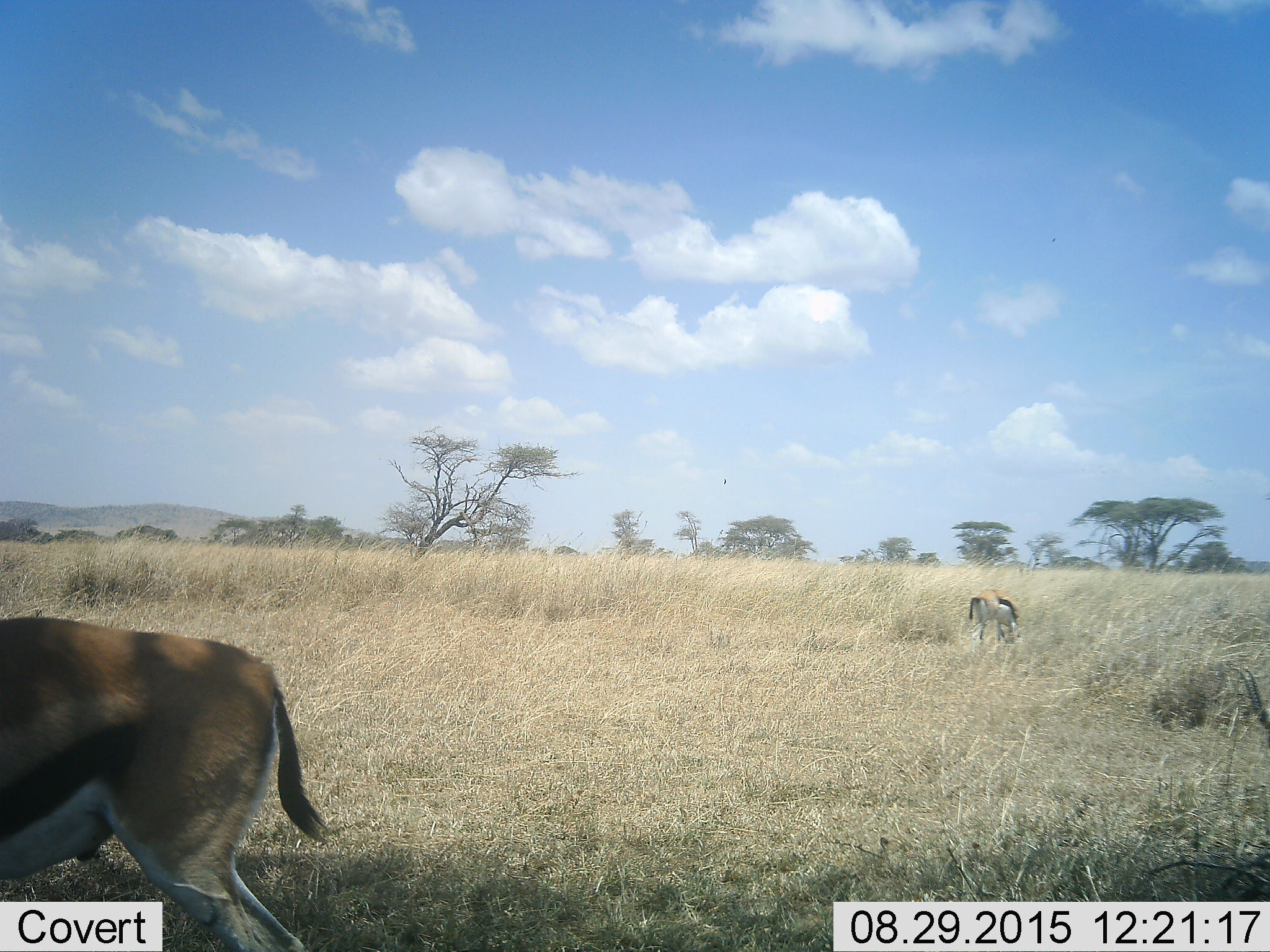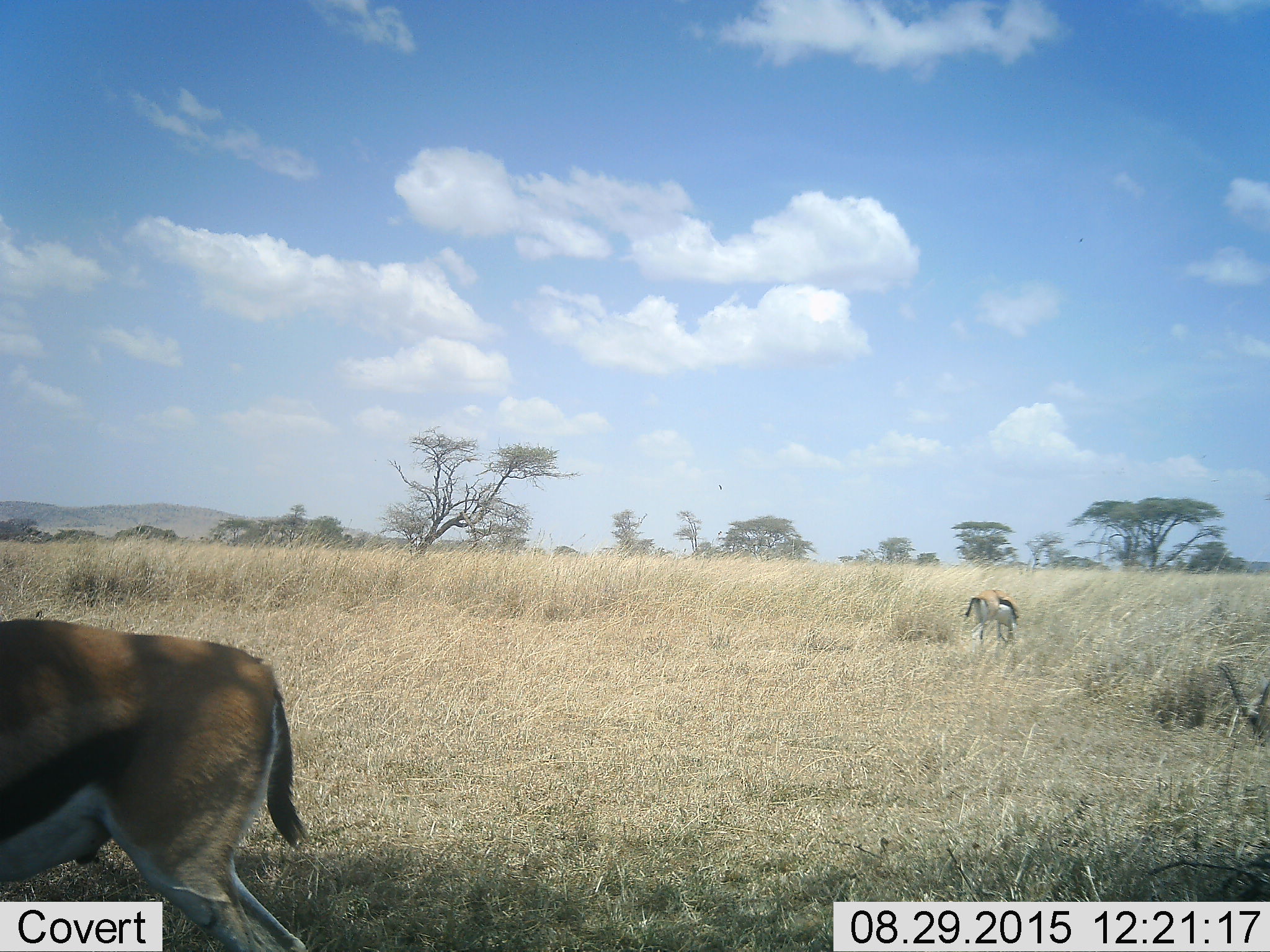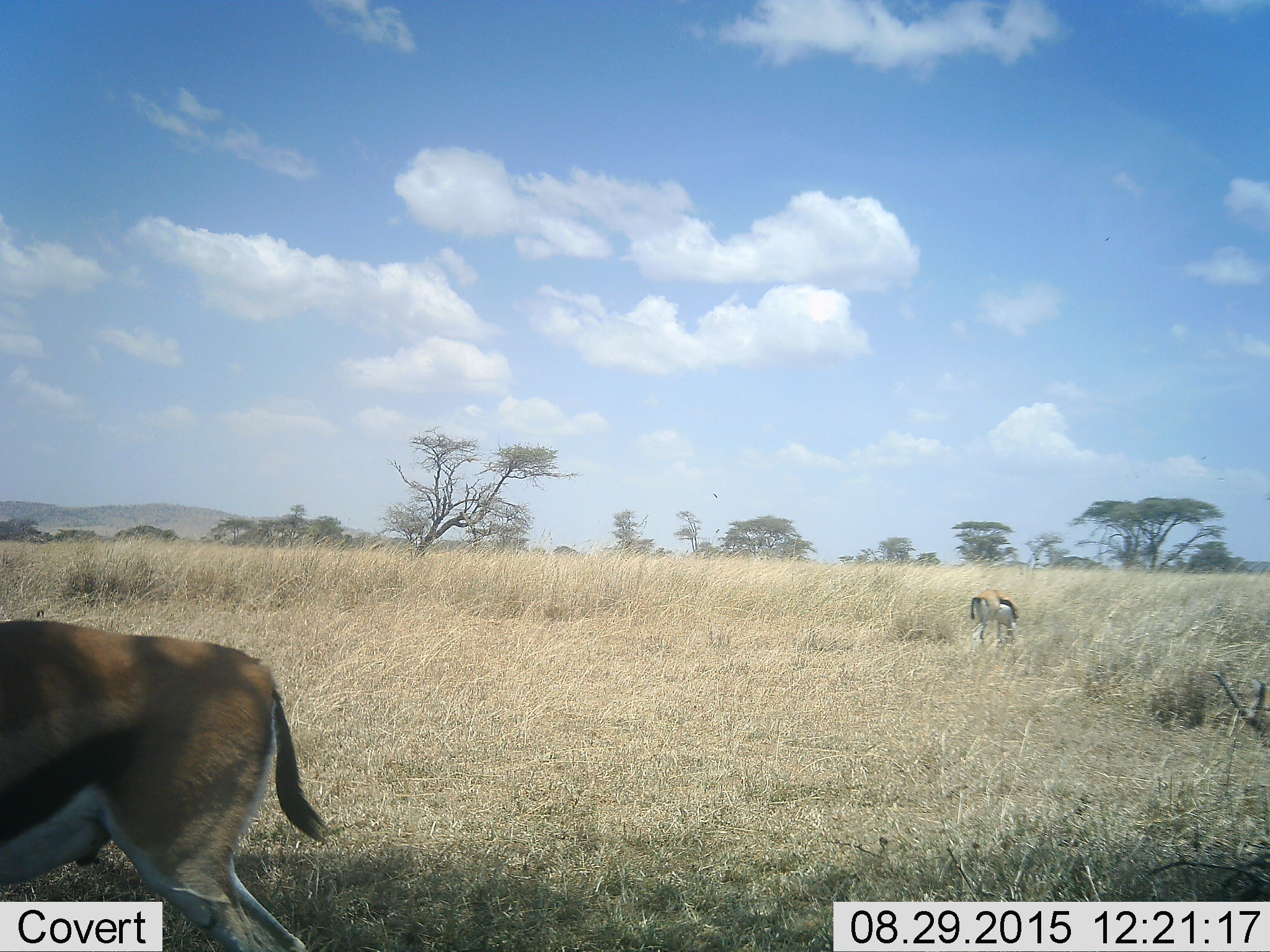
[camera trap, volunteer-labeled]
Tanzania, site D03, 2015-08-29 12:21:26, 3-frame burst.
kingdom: Animalia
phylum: Chordata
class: Mammalia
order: Artiodactyla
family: Bovidae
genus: Eudorcas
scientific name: Eudorcas thomsonii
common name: thomson's gazelle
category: gazellethomsons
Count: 3.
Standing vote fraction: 50%.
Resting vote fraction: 0%.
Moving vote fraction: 6%.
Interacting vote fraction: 0%.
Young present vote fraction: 0%.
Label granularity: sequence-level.